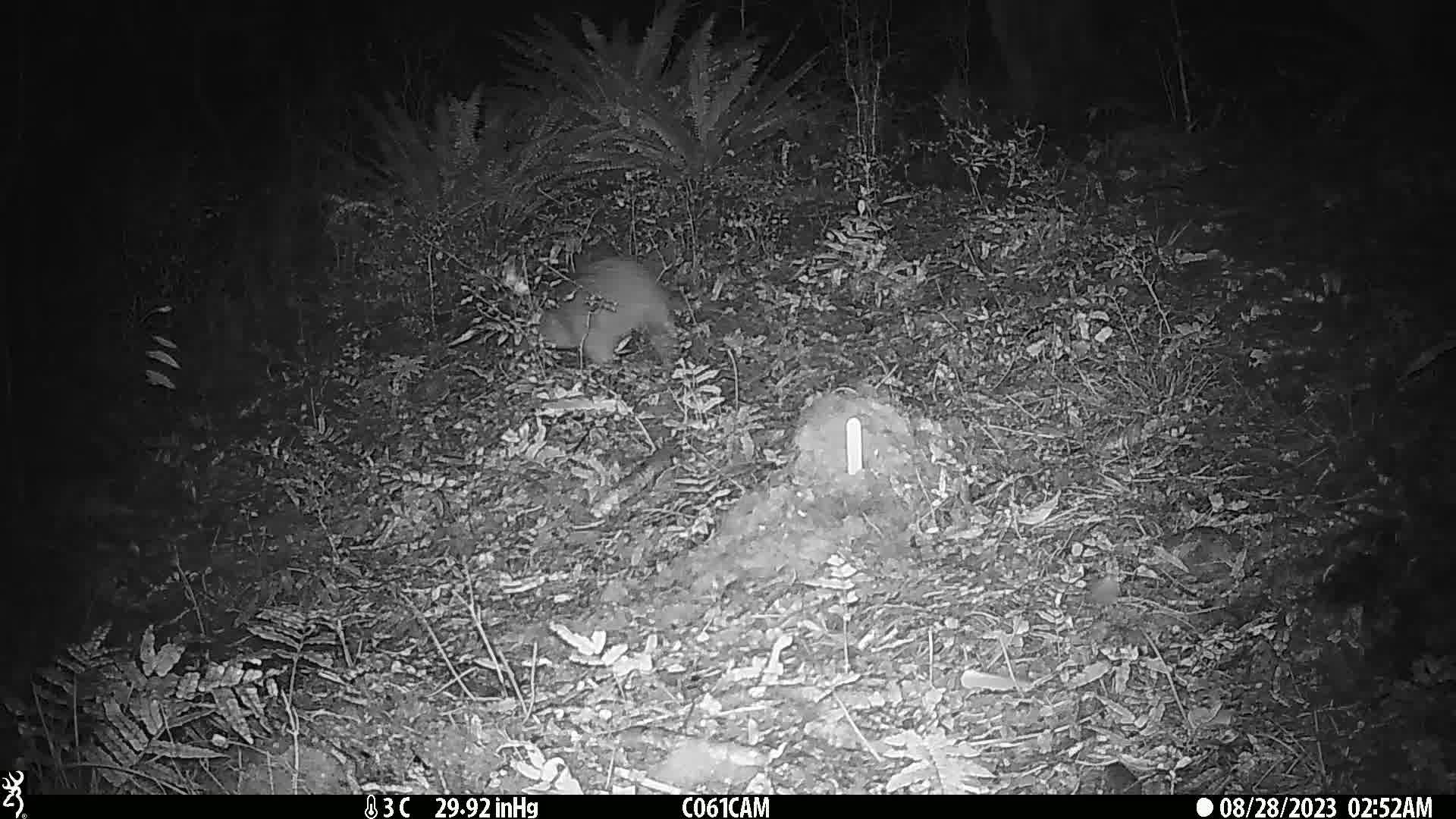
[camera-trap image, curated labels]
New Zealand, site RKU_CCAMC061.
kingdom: Animalia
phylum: Chordata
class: Aves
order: Apterygiformes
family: Apterygidae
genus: Apteryx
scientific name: Apteryx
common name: kiwi